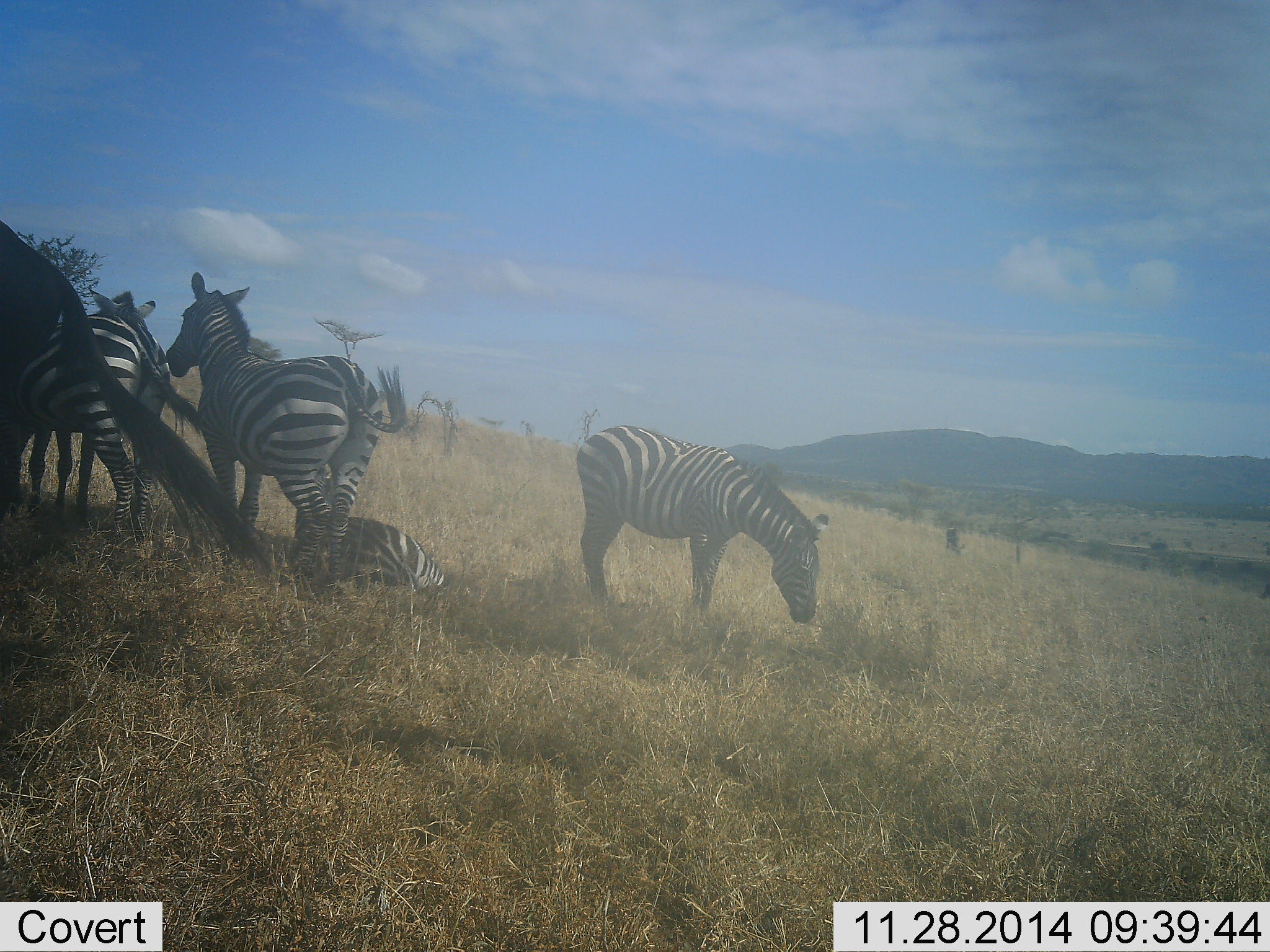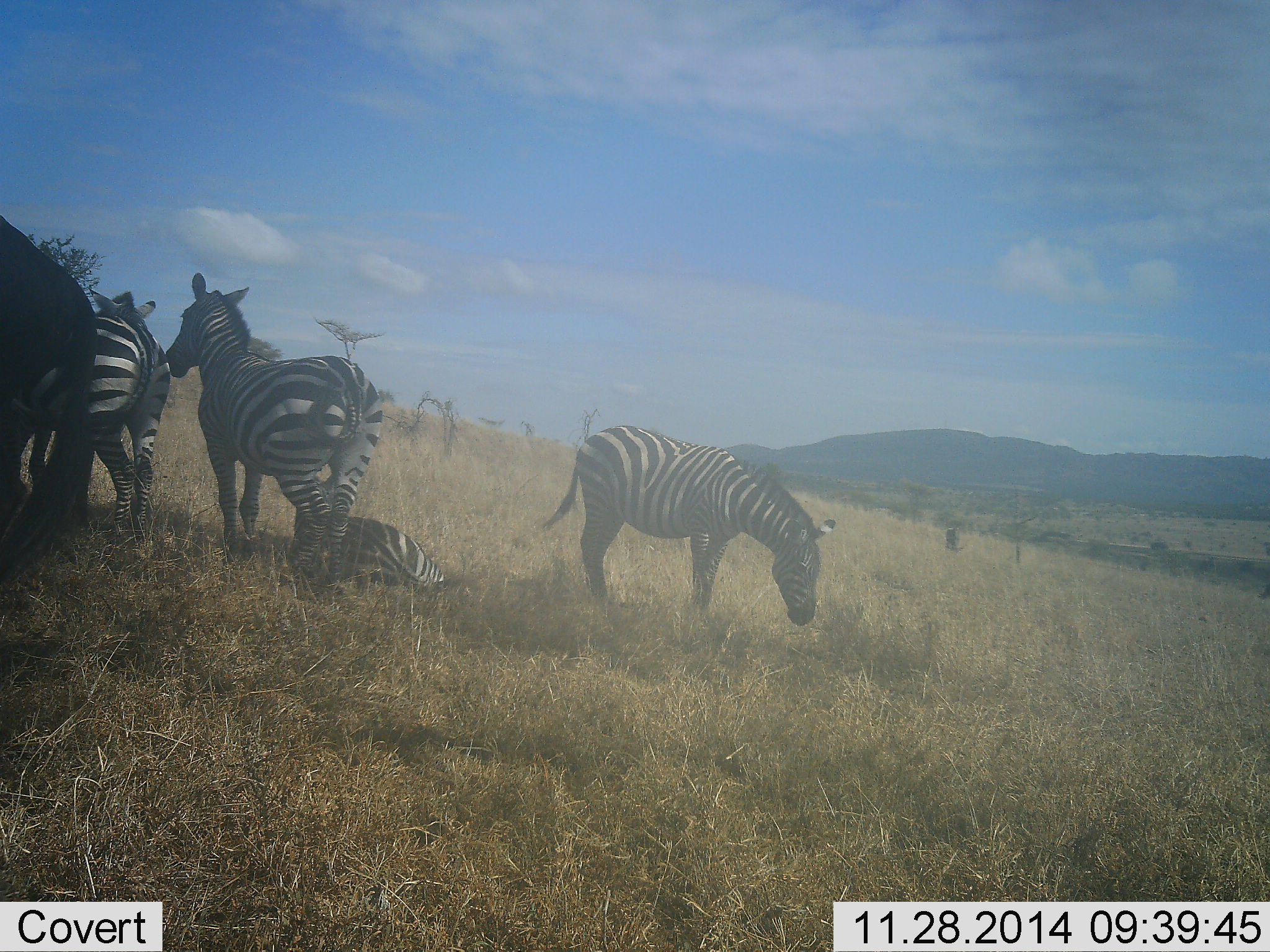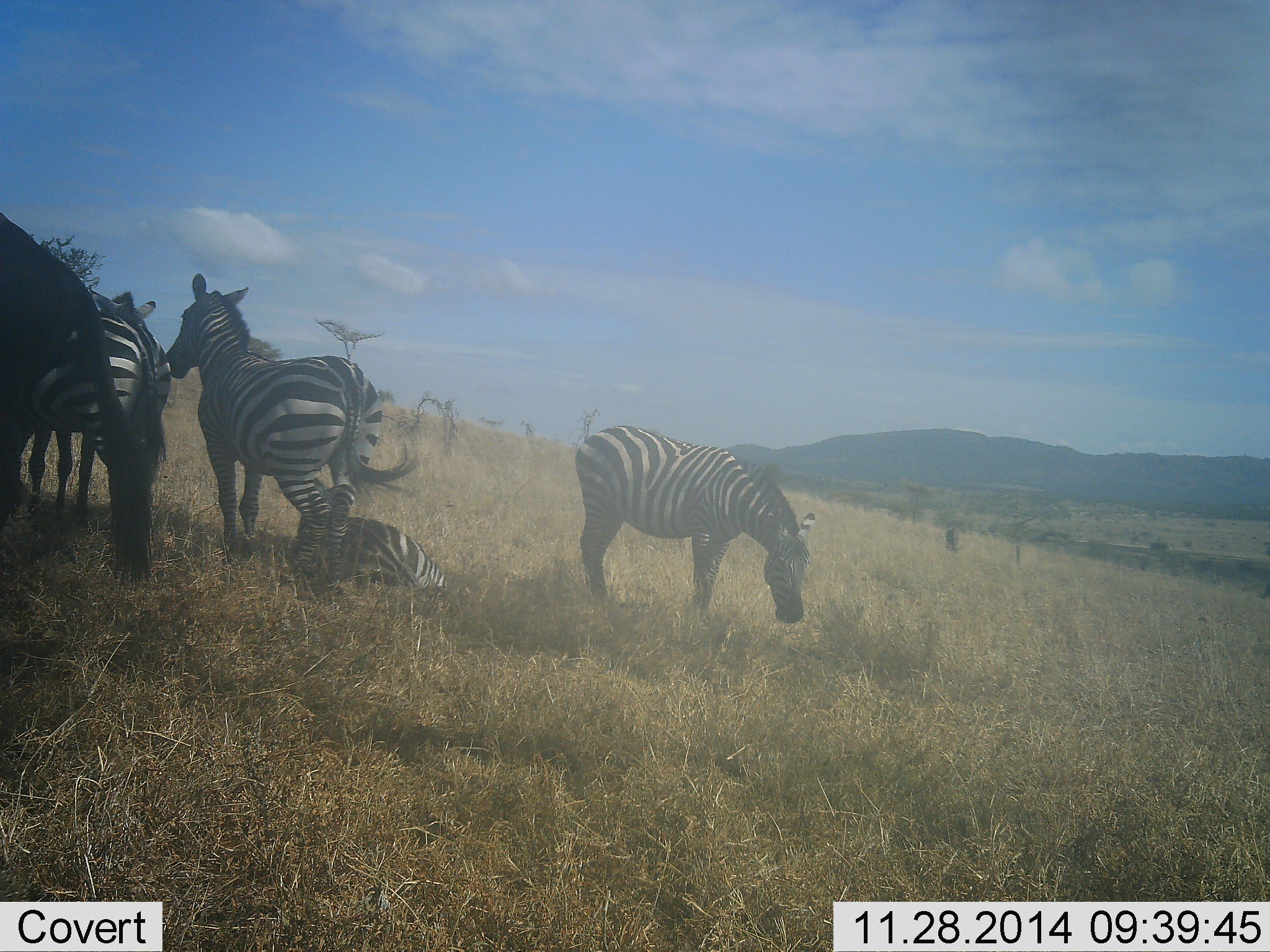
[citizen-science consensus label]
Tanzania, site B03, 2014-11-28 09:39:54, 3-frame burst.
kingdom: Animalia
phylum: Chordata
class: Mammalia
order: Artiodactyla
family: Bovidae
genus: Connochaetes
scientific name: Connochaetes taurinus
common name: blue wildebeest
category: wildebeest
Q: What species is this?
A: Wildebeest (blue wildebeest) (Connochaetes taurinus).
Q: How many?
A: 1.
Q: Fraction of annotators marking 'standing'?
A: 100%.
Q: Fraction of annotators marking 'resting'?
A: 0%.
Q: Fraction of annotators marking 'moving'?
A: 0%.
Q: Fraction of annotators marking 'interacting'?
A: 0%.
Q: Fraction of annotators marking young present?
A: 0%.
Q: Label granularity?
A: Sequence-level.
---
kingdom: Animalia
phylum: Chordata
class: Mammalia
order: Perissodactyla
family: Equidae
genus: Equus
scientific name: Equus quagga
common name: plains zebra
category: zebra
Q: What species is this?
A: Zebra (plains zebra) (Equus quagga).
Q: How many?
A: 5.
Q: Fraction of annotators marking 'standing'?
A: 88%.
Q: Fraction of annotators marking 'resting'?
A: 100%.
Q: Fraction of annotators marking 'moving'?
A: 0%.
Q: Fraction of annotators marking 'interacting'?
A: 0%.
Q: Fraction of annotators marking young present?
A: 6%.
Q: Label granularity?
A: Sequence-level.